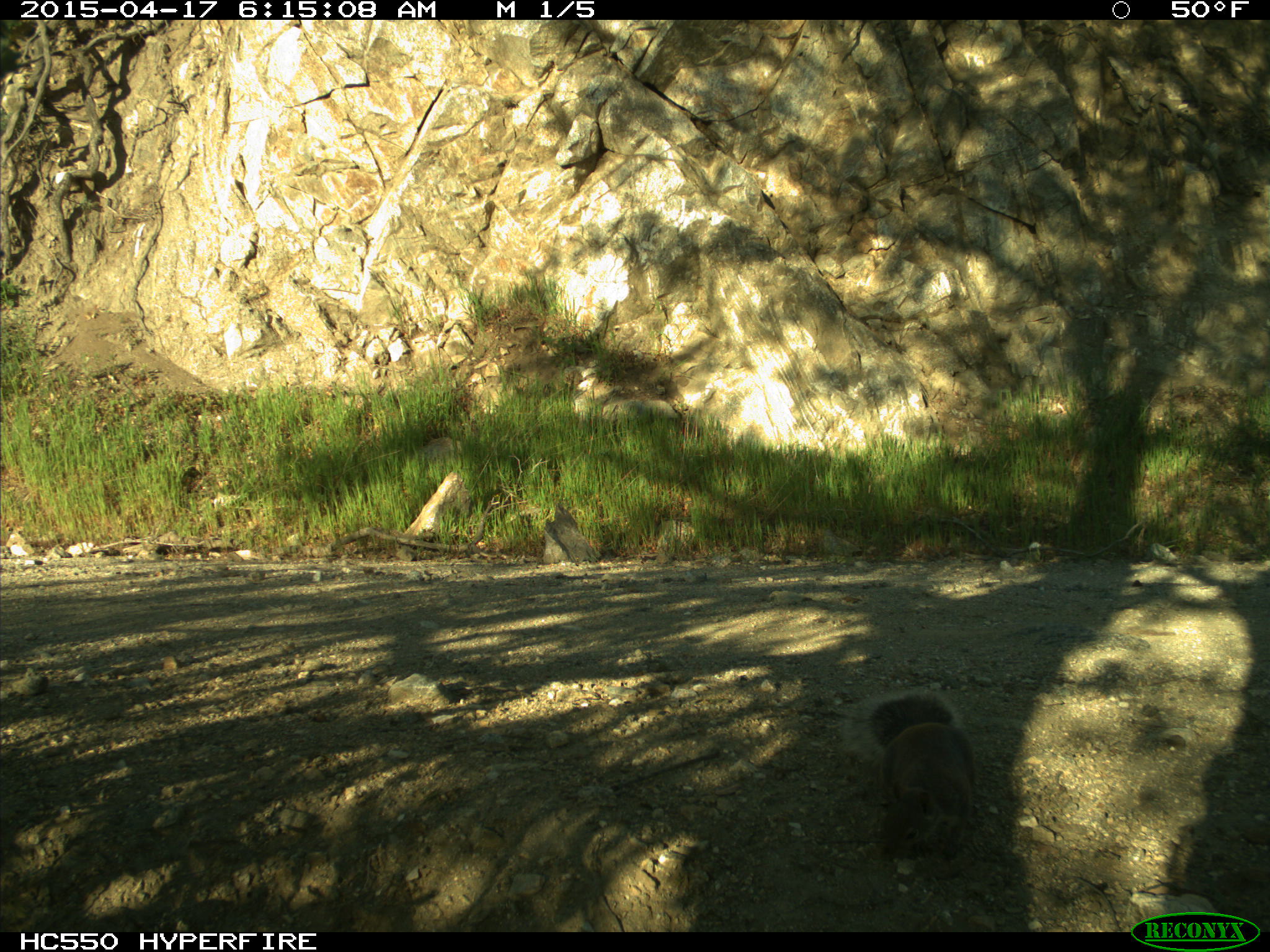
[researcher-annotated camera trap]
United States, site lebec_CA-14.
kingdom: Animalia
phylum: Chordata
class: Mammalia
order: Rodentia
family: Sciuridae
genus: Sciurus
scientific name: Sciurus carolinensis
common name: eastern gray squirrel